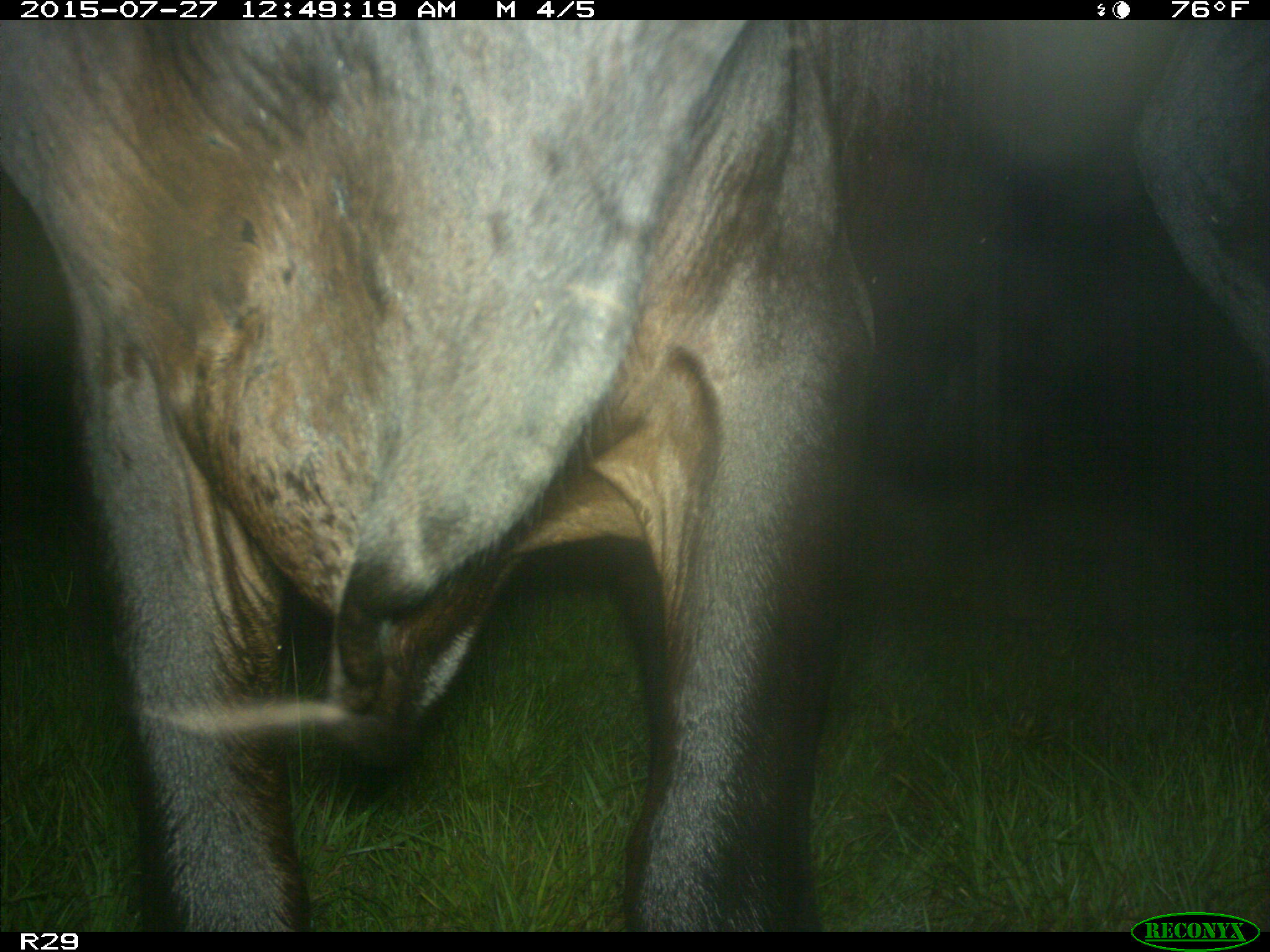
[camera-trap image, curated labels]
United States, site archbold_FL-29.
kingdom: Animalia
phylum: Chordata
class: Mammalia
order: Artiodactyla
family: Bovidae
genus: Bos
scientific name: Bos taurus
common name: domestic cow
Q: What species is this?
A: Bos taurus (domestic cow).